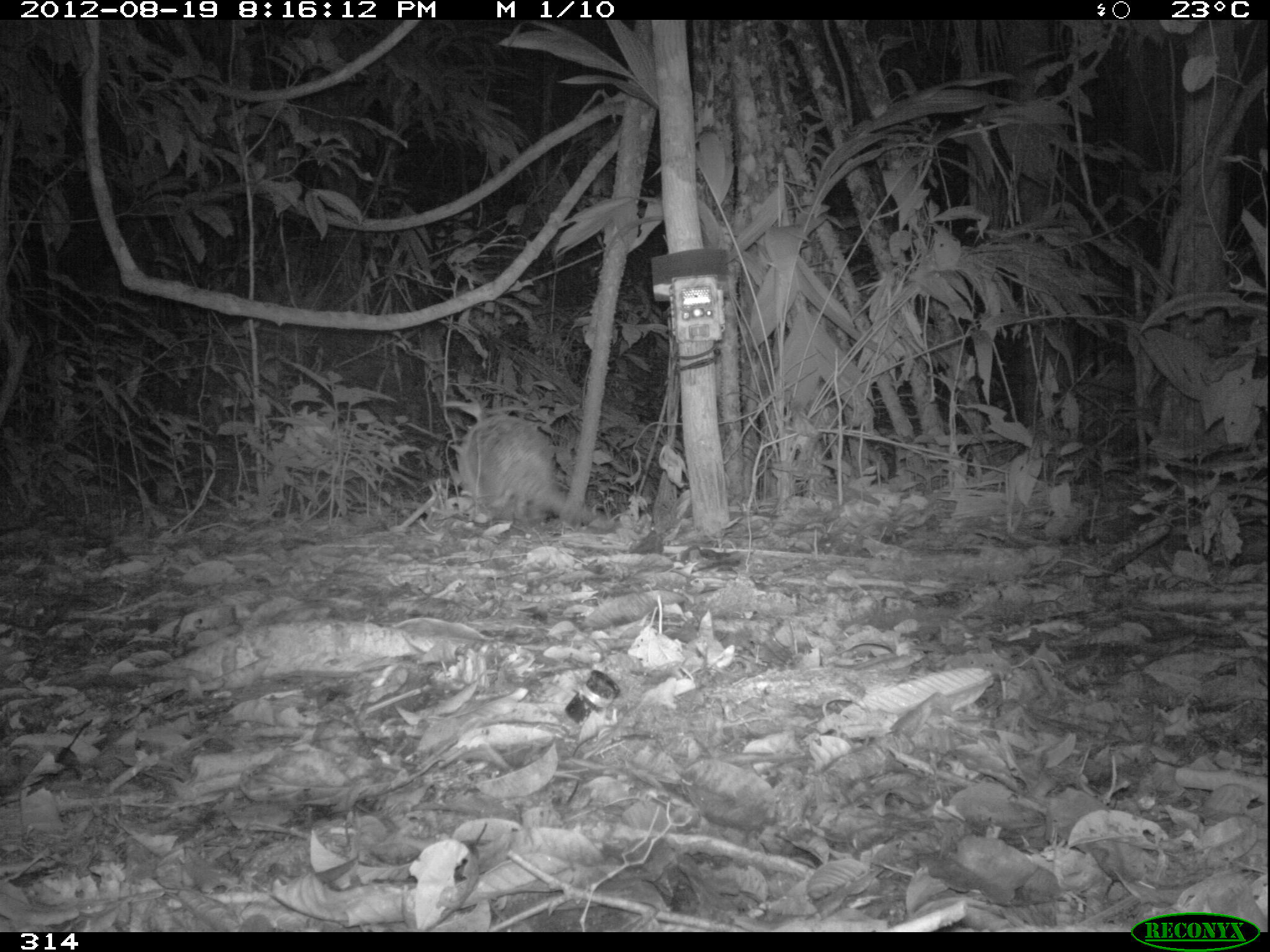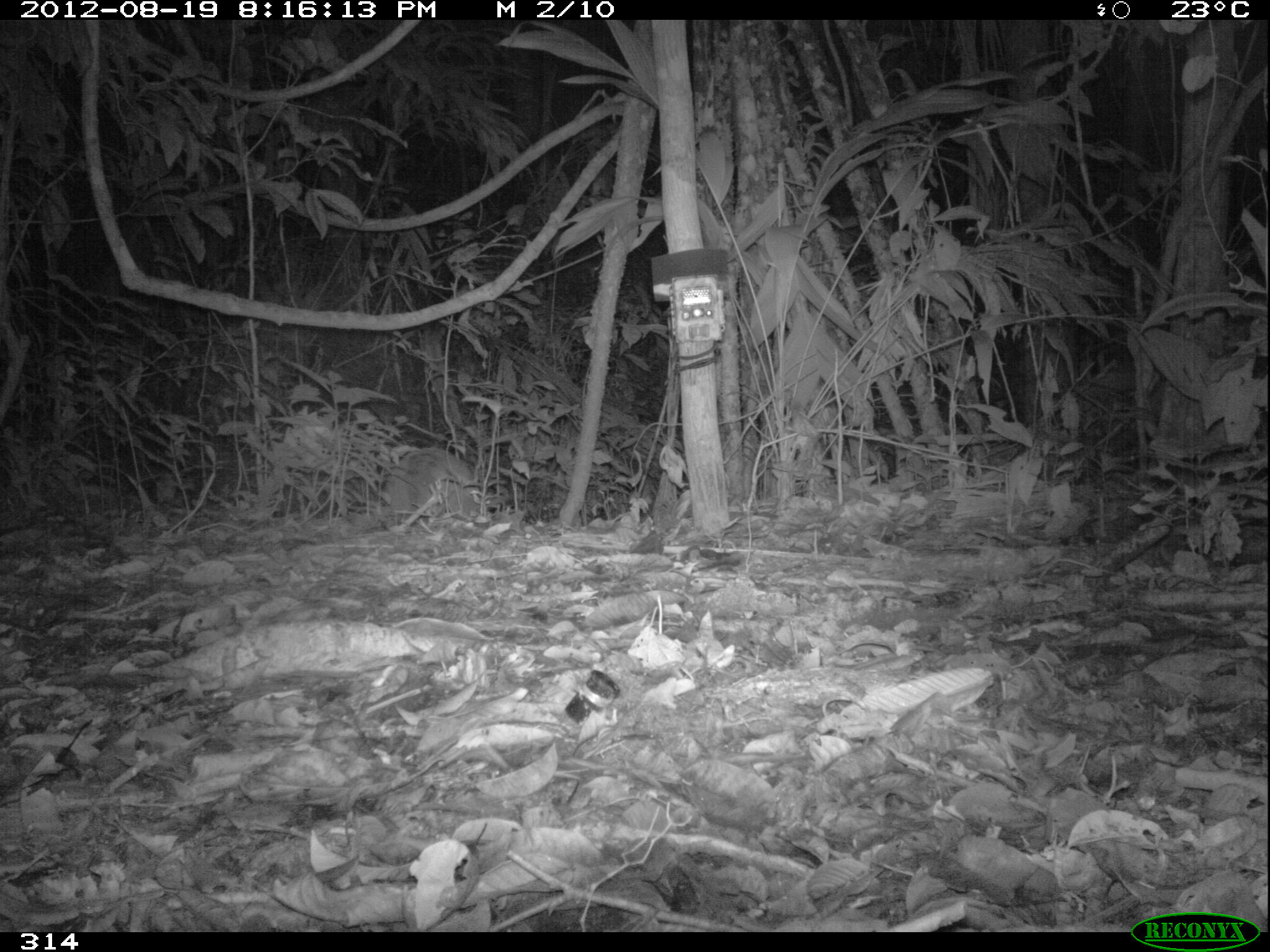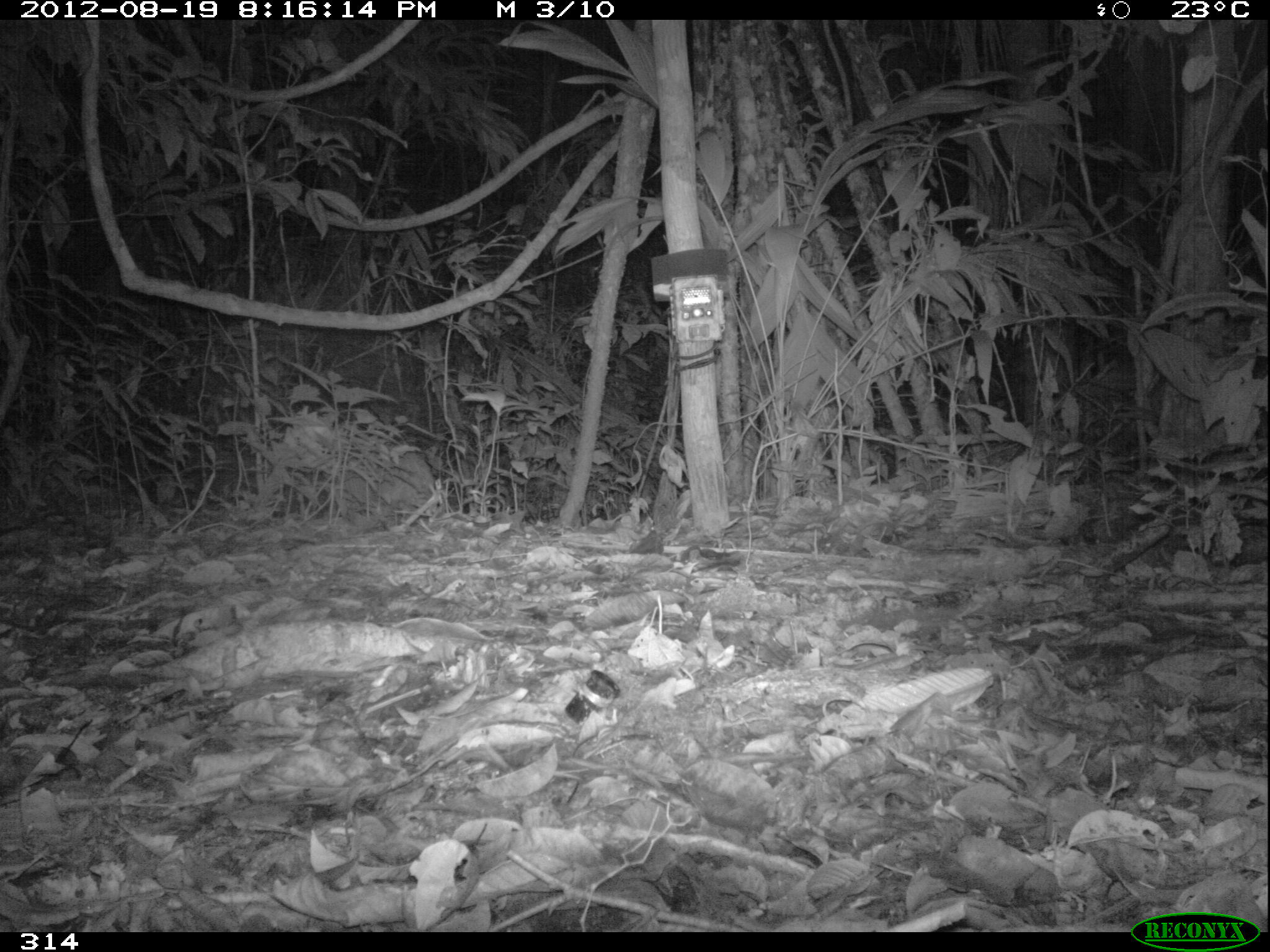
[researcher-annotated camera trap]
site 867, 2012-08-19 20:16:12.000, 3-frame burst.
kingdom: Animalia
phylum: Chordata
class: Mammalia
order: Cingulata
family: Dasypodidae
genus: Dasypus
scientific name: Dasypus novemcinctus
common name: nine-banded armadillo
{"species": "Dasypus novemcinctus (nine-banded armadillo)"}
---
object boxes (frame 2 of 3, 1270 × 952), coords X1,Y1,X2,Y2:
dasypus novemcinctus: 383,448,482,519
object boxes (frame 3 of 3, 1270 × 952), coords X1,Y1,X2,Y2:
dasypus novemcinctus: 335,447,435,519